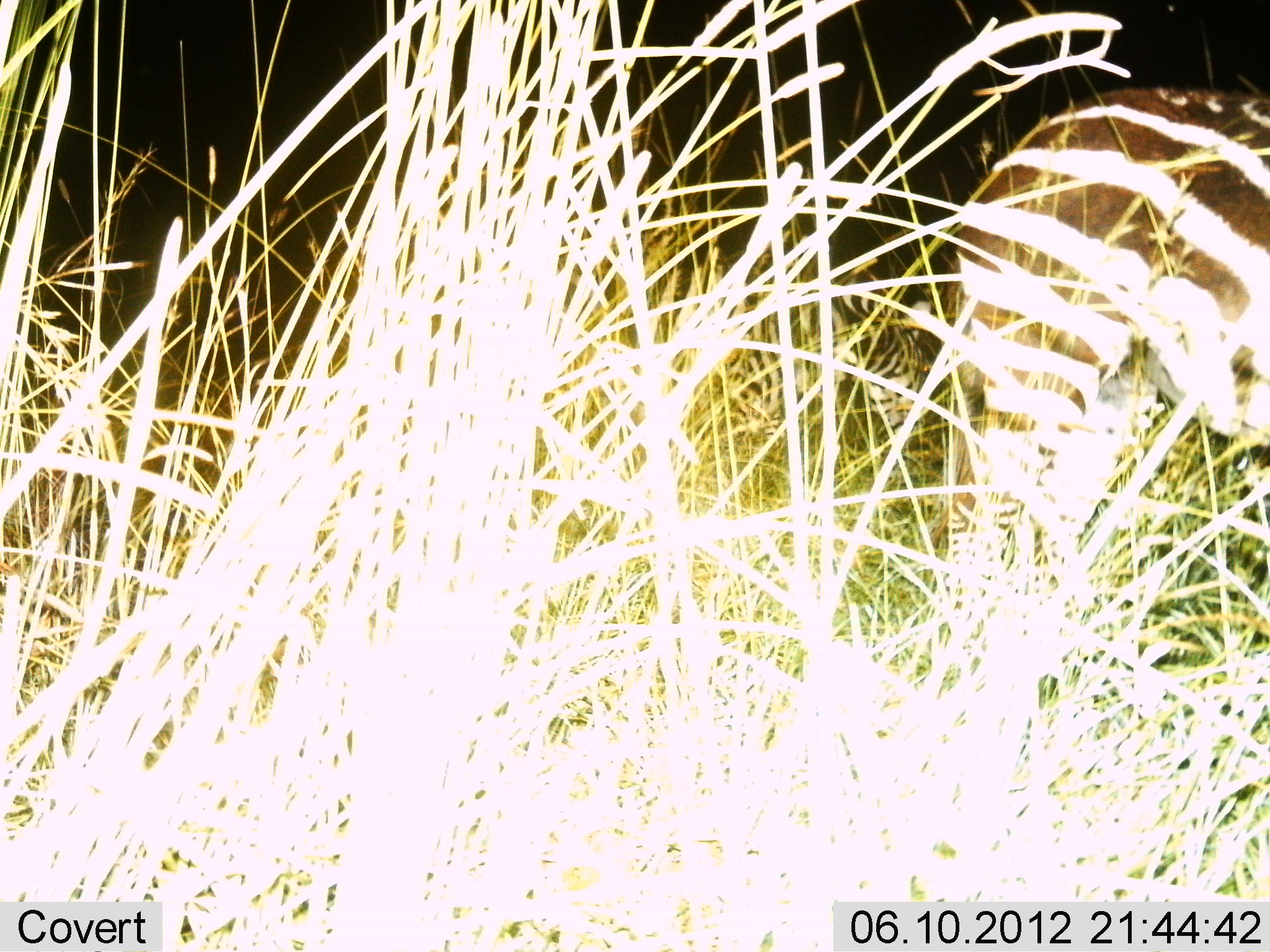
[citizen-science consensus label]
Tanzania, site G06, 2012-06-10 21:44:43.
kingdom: Animalia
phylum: Chordata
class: Mammalia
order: Perissodactyla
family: Equidae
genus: Equus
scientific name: Equus quagga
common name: plains zebra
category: zebra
Zebra (plains zebra) (Equus quagga), count 1. Behavior (volunteer vote fractions): standing 100%, resting 0%, moving 0%, interacting 0%. Young present (vote fraction): 0%. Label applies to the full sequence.